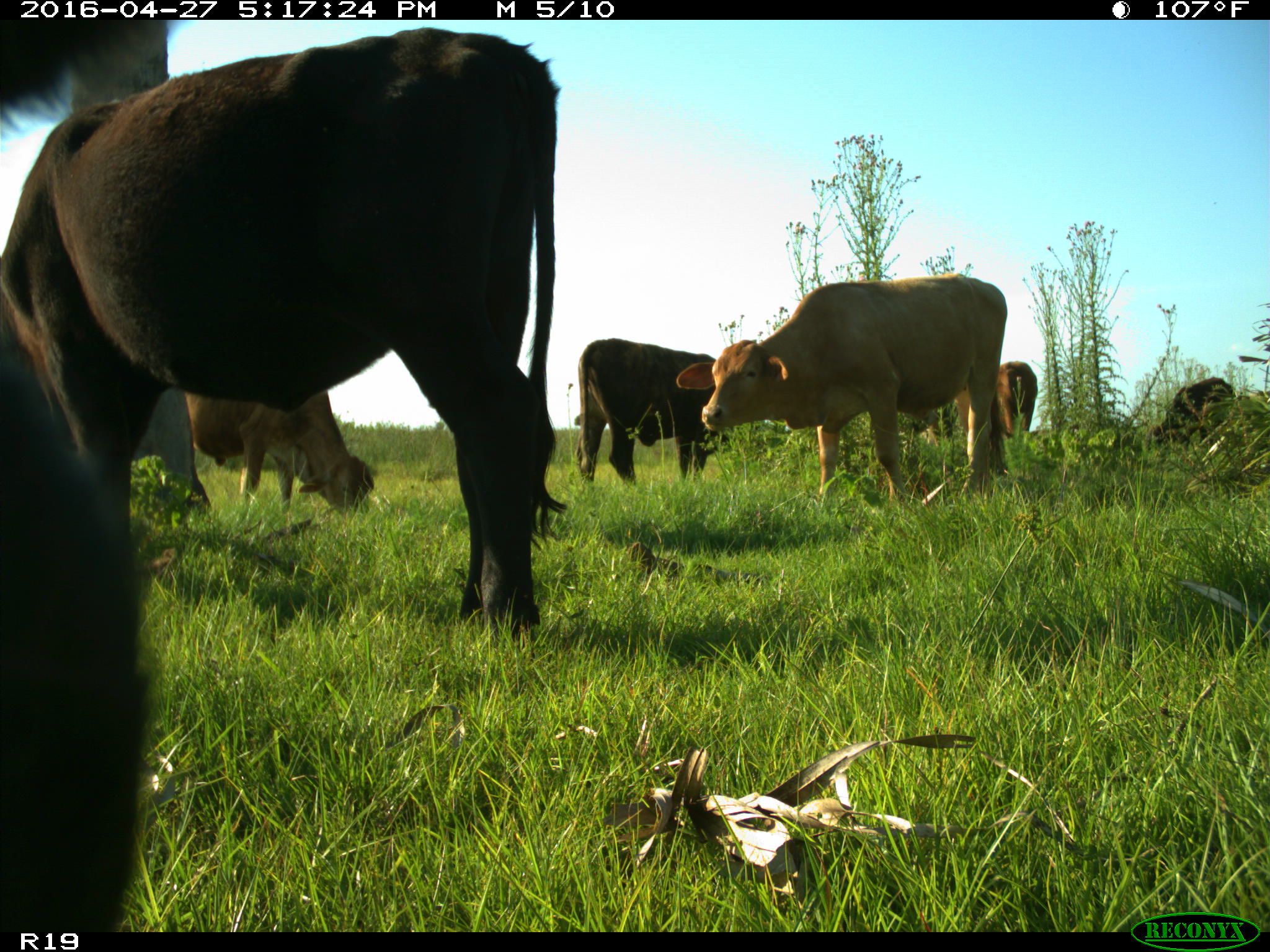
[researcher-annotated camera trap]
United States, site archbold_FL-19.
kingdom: Animalia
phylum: Chordata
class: Mammalia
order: Artiodactyla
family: Bovidae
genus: Bos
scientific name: Bos taurus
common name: domestic cow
Bos taurus (domestic cow).